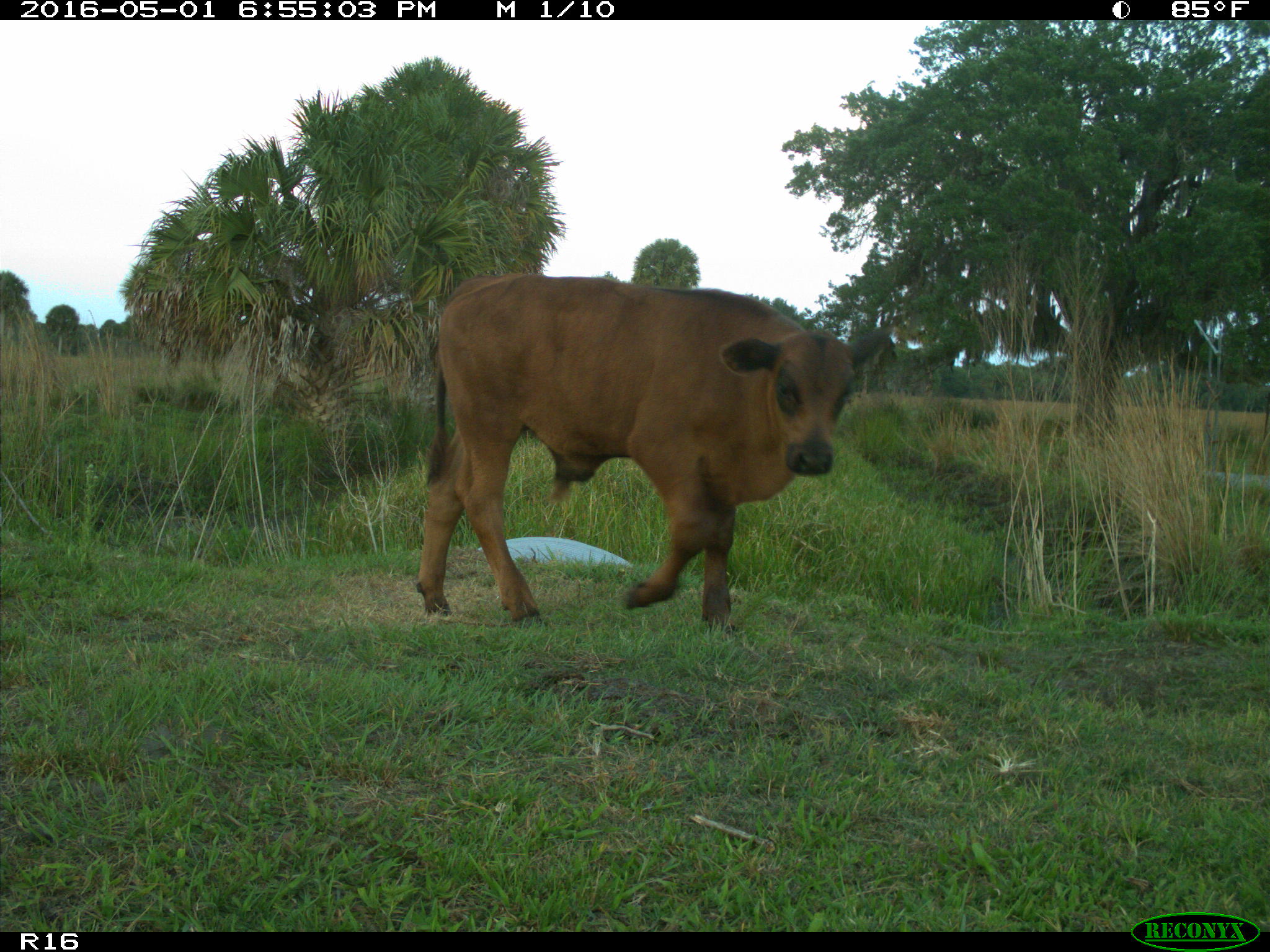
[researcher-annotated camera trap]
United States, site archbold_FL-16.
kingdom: Animalia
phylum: Chordata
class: Mammalia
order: Artiodactyla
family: Bovidae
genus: Bos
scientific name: Bos taurus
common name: domestic cow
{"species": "Bos taurus (domestic cow)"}